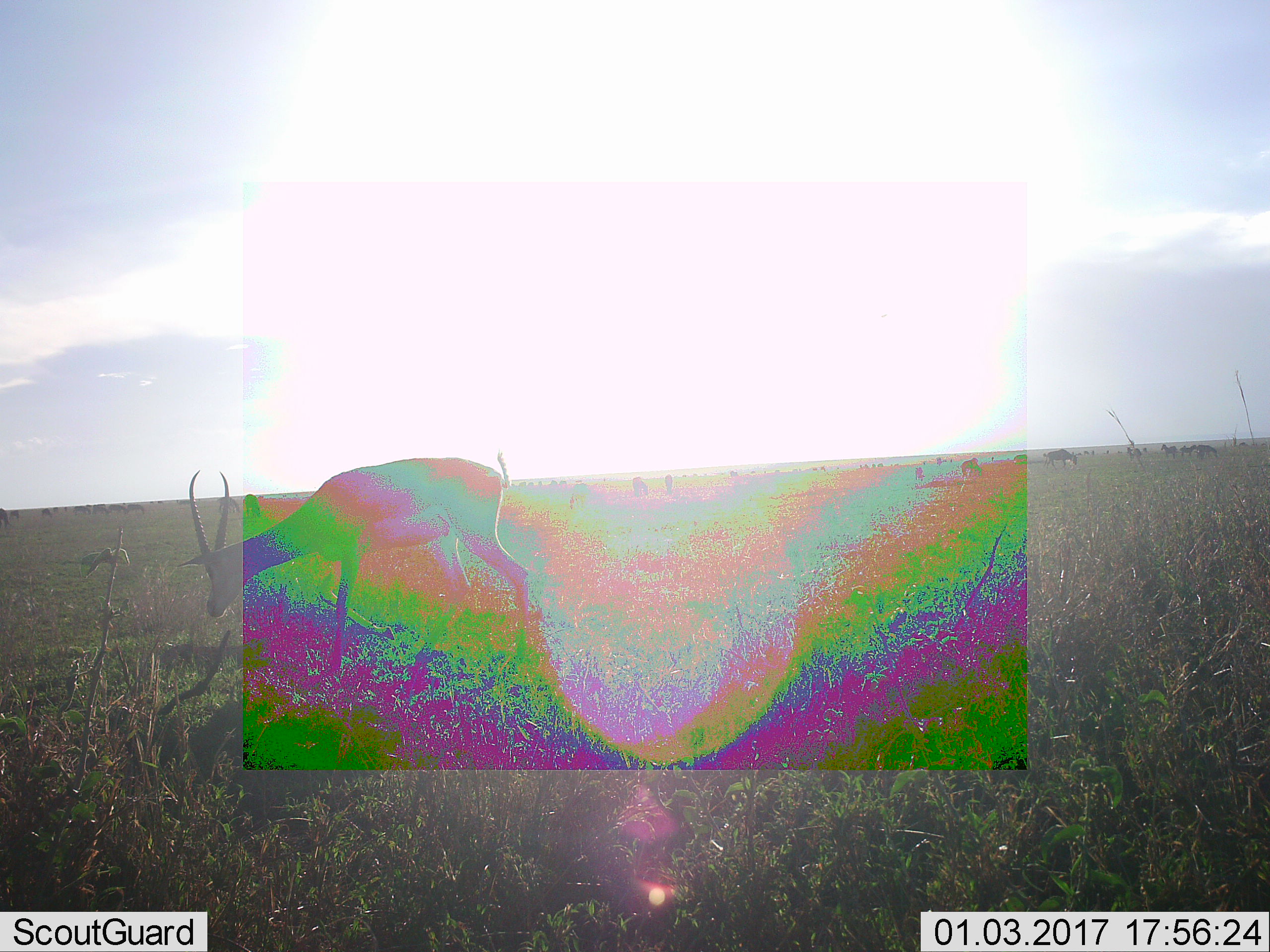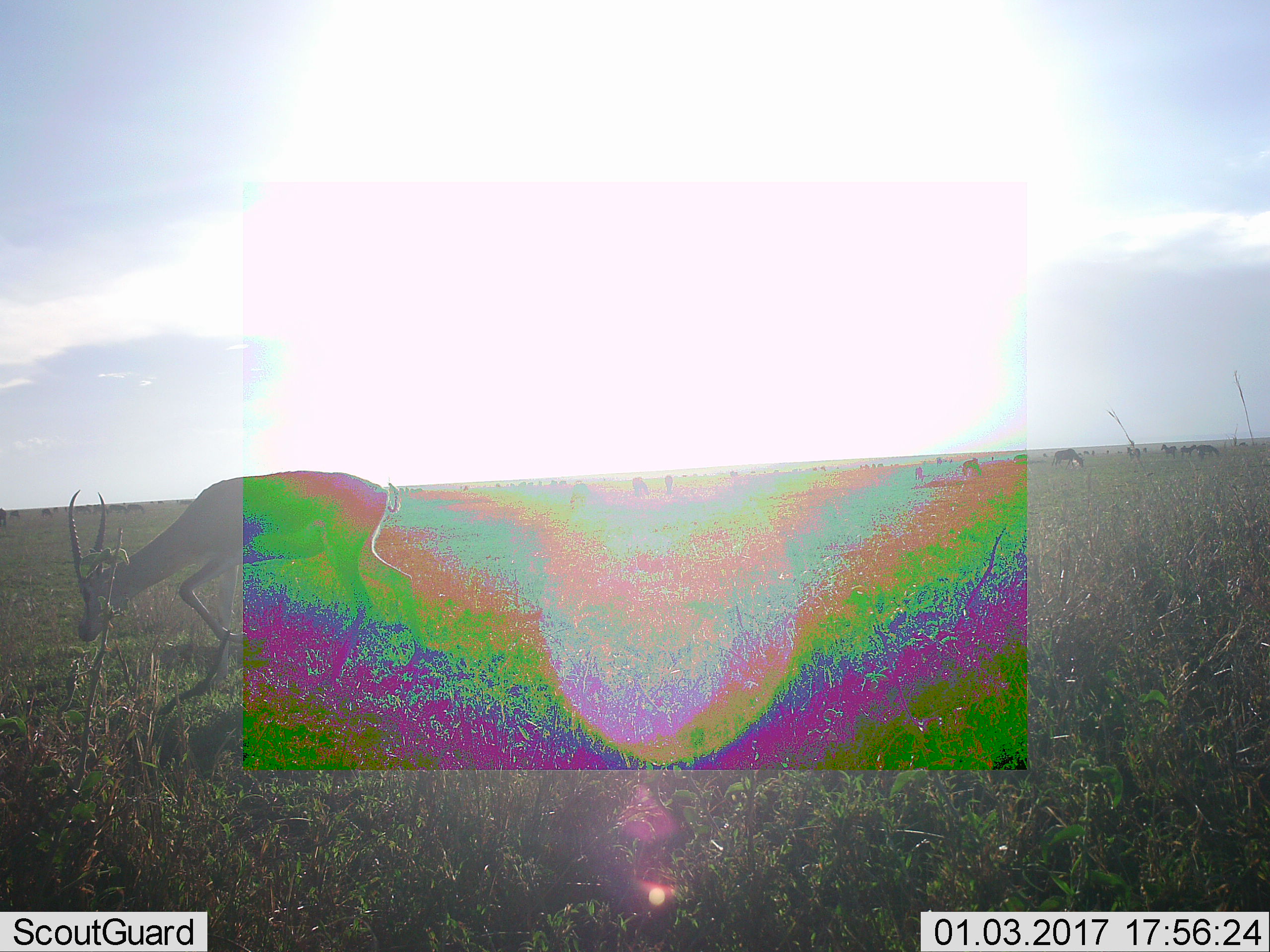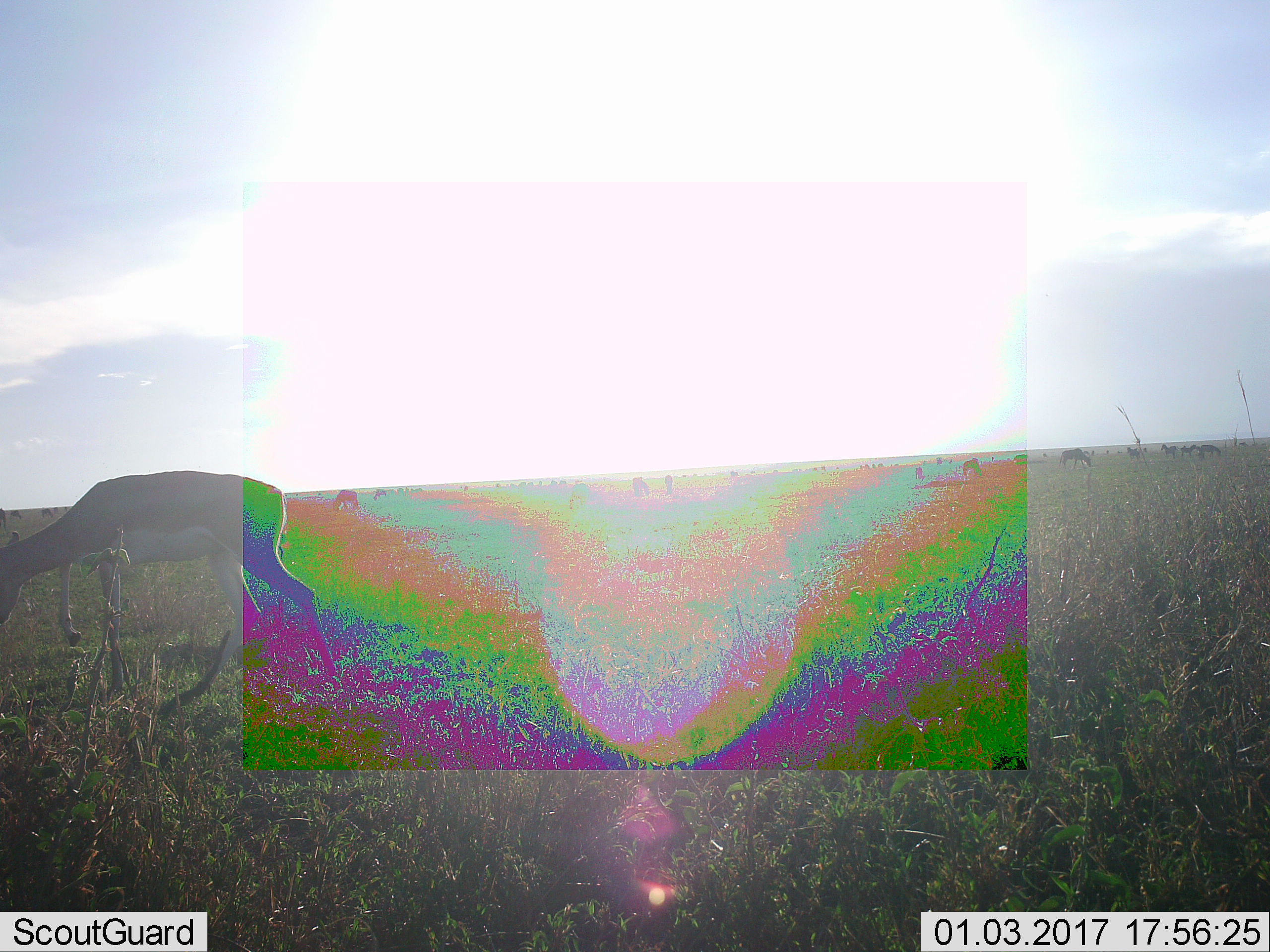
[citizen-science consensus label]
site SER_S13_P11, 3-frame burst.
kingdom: Animalia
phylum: Chordata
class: Mammalia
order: Artiodactyla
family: Bovidae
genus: Nanger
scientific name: Nanger granti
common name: grant's gazelle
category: gazellegrants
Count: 1.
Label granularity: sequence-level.